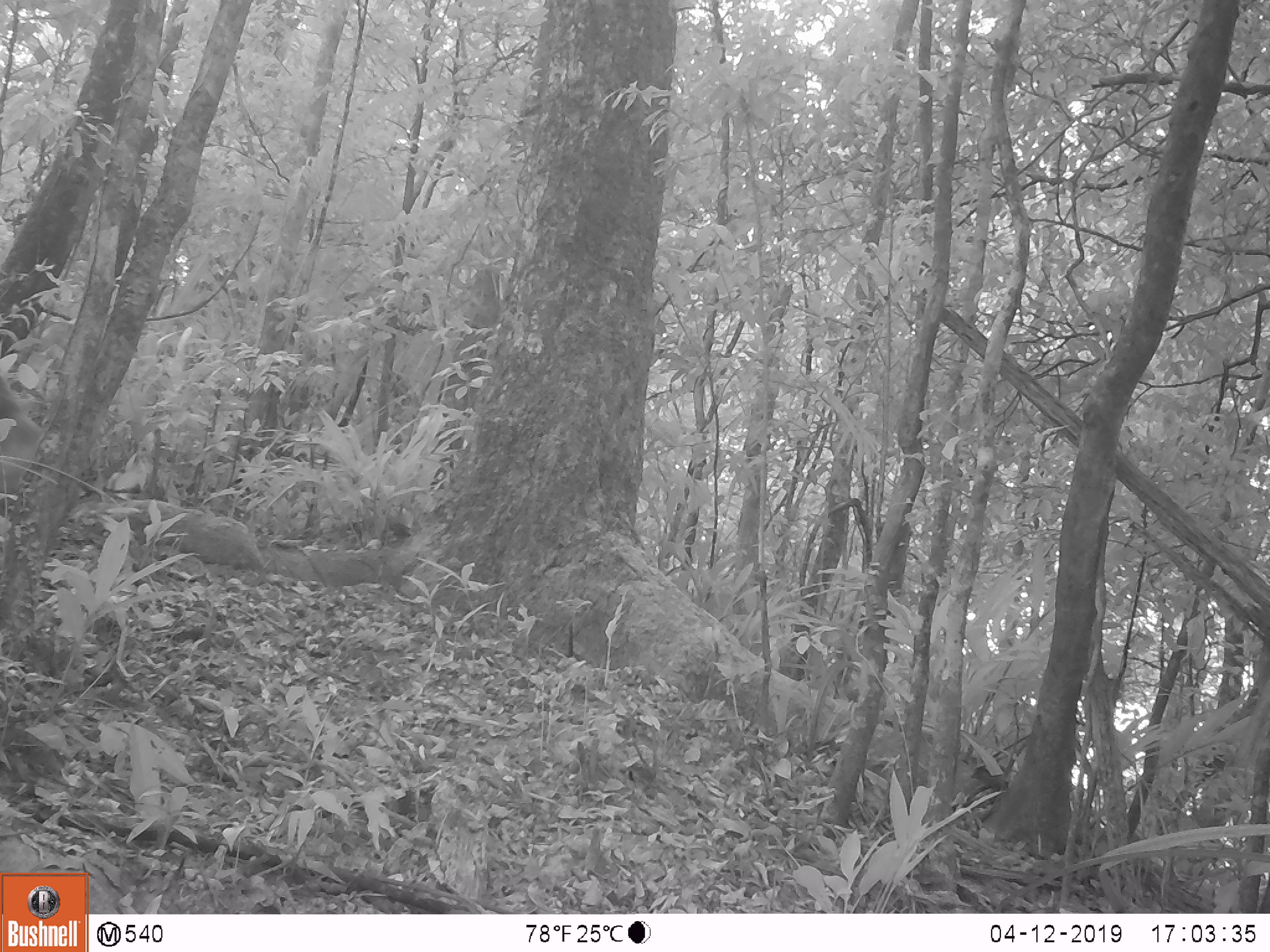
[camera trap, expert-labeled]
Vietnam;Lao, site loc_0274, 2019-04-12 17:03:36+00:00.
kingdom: Animalia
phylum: Chordata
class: Mammalia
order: Primates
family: Cercopithecidae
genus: Macaca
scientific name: Macaca arctoides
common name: stump-tailed macaque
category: stump tailed macaque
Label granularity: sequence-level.